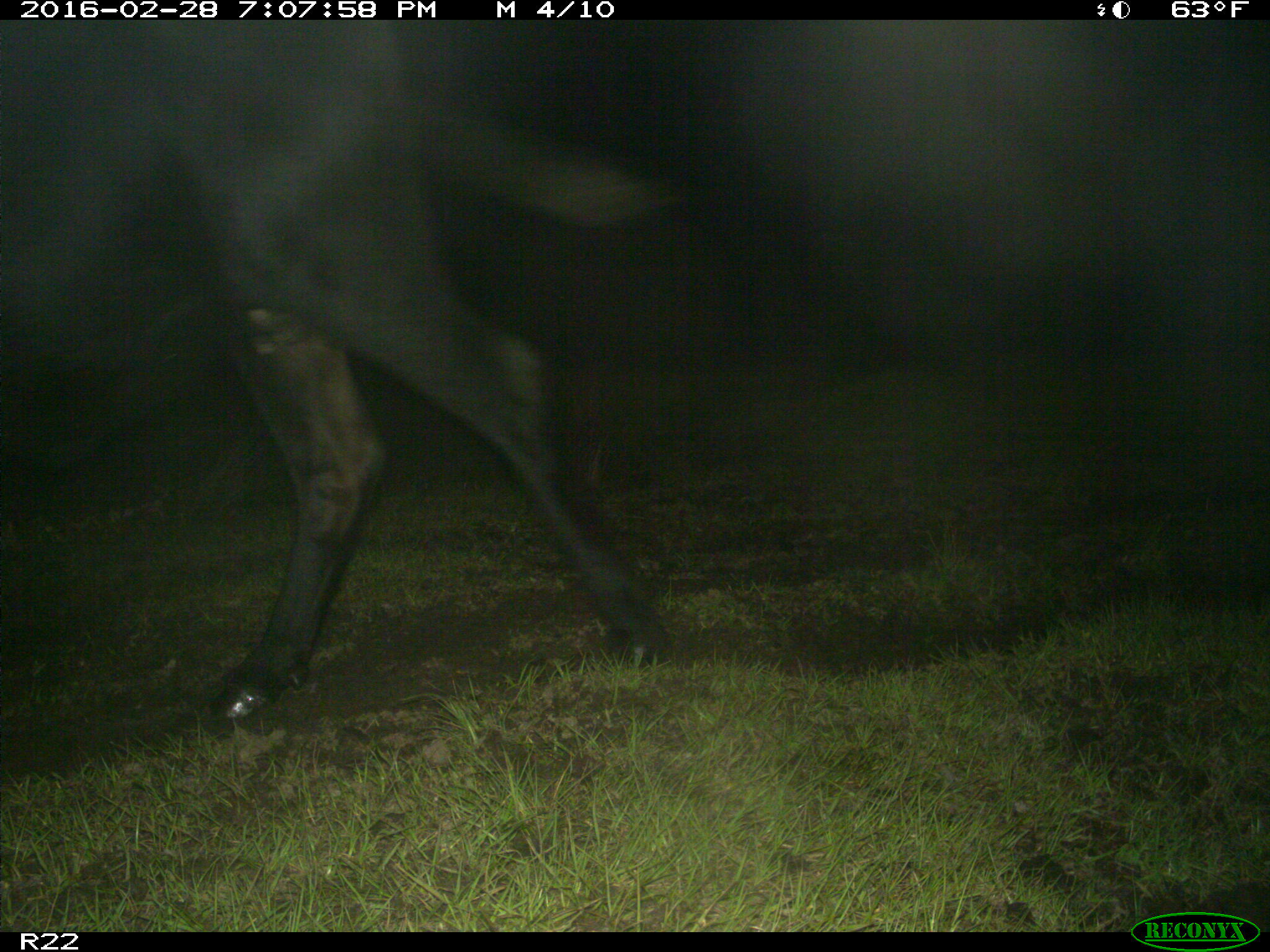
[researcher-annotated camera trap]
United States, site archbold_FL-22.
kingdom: Animalia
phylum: Chordata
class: Mammalia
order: Artiodactyla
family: Bovidae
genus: Bos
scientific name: Bos taurus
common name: domestic cow